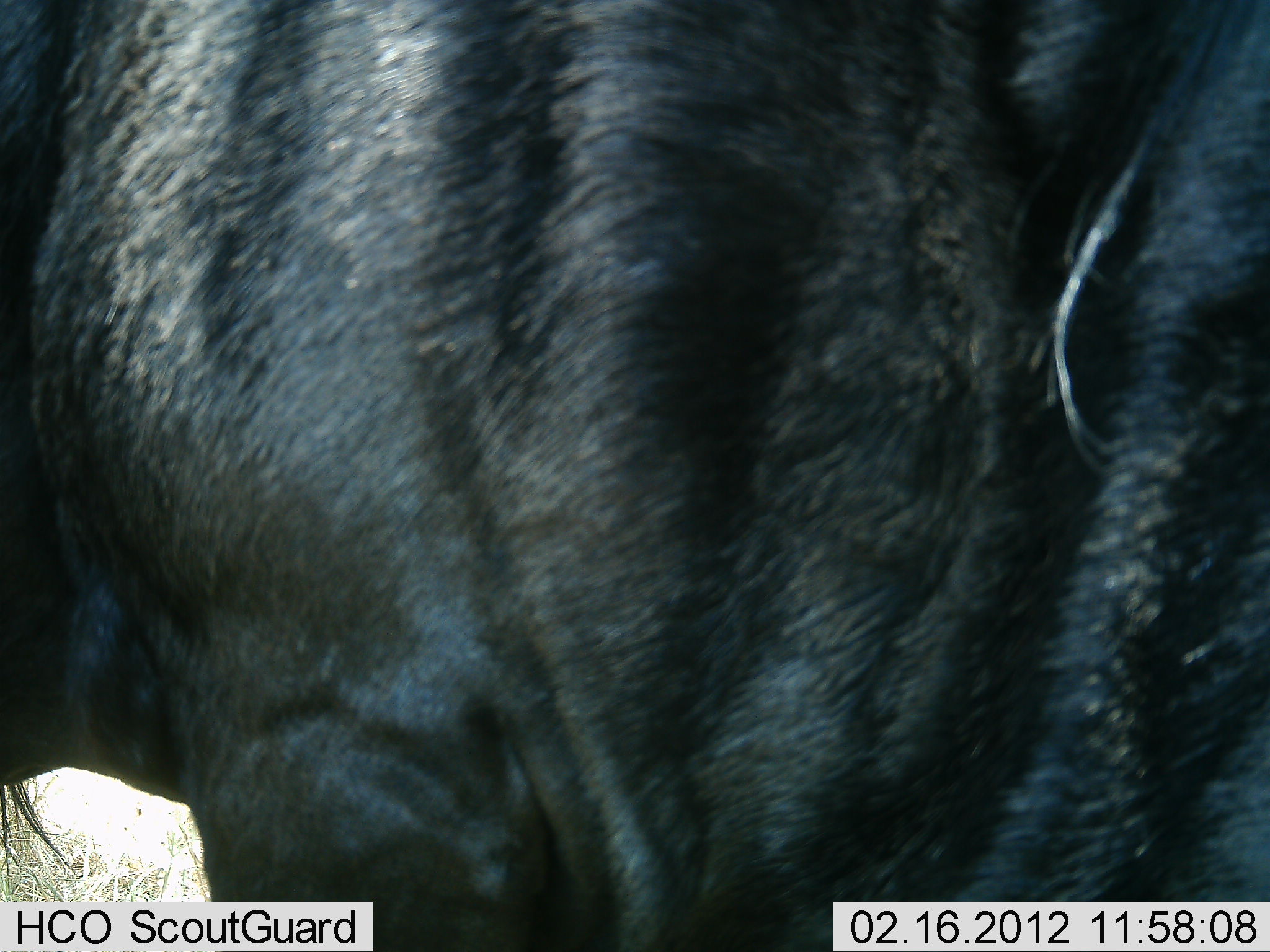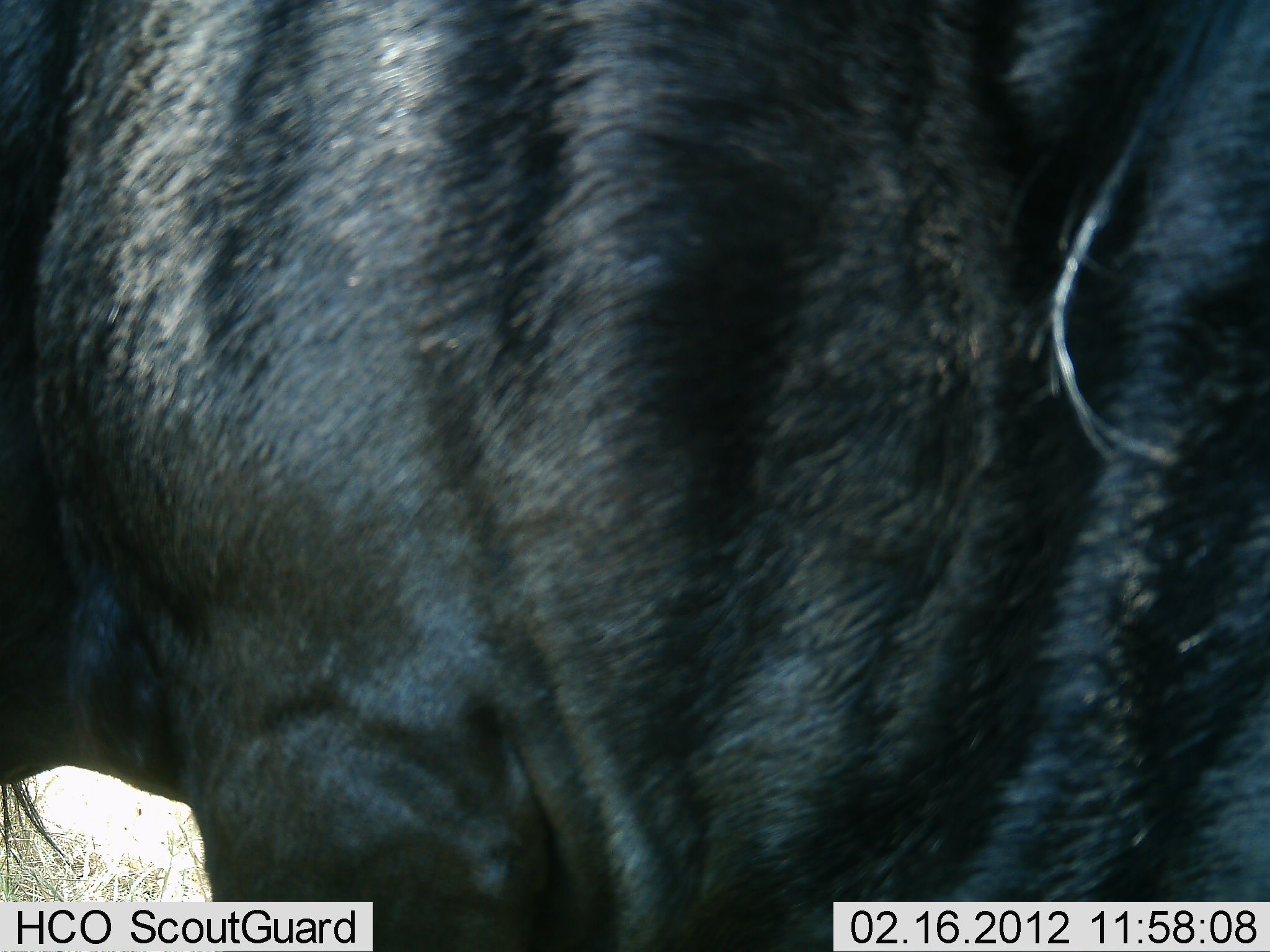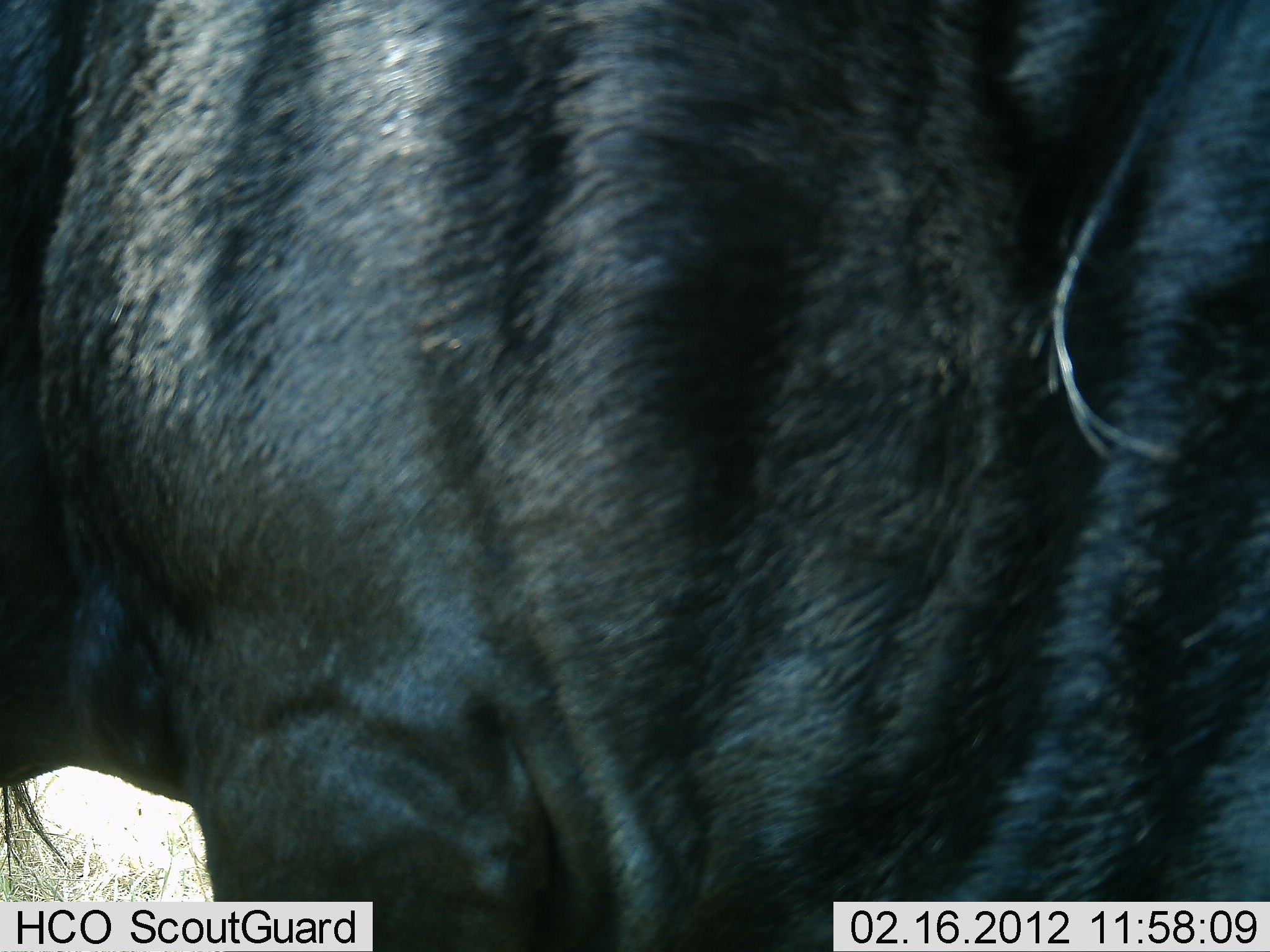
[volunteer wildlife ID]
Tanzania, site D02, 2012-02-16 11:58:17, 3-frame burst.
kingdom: Animalia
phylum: Chordata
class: Mammalia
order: Artiodactyla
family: Bovidae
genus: Connochaetes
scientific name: Connochaetes taurinus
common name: blue wildebeest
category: wildebeest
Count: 1.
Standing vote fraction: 100%.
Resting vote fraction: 0%.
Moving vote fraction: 0%.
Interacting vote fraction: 0%.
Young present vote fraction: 0%.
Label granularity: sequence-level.